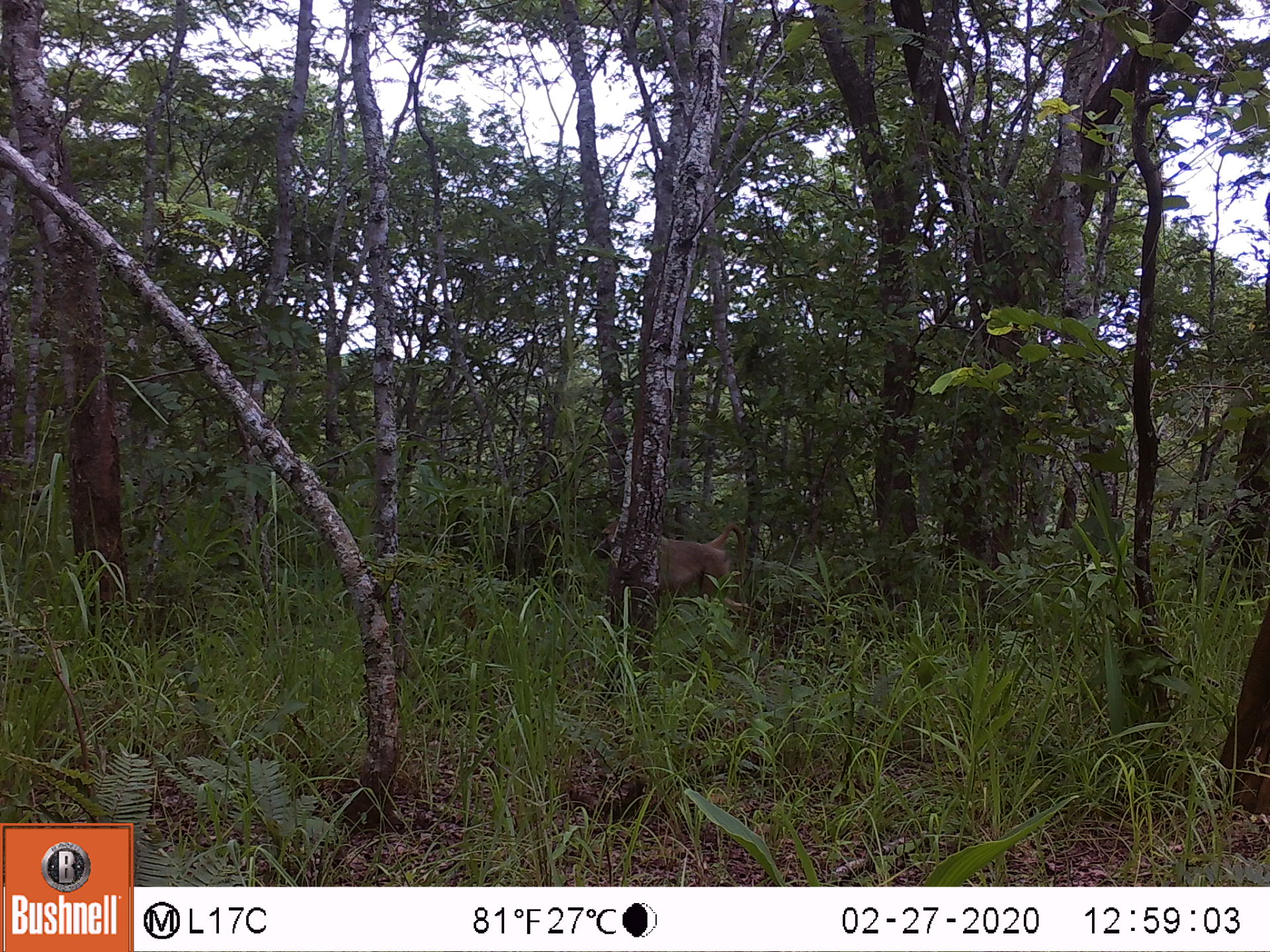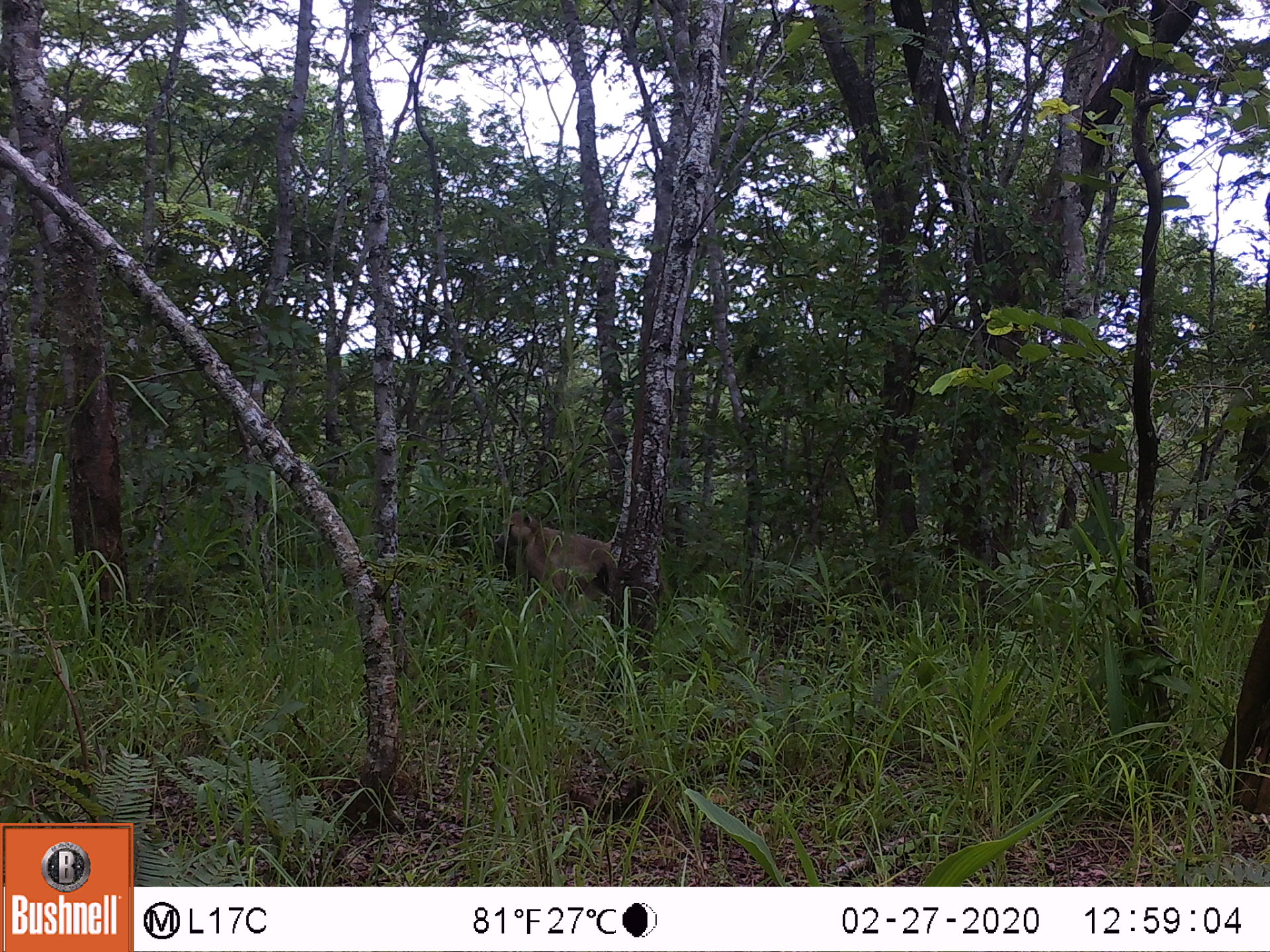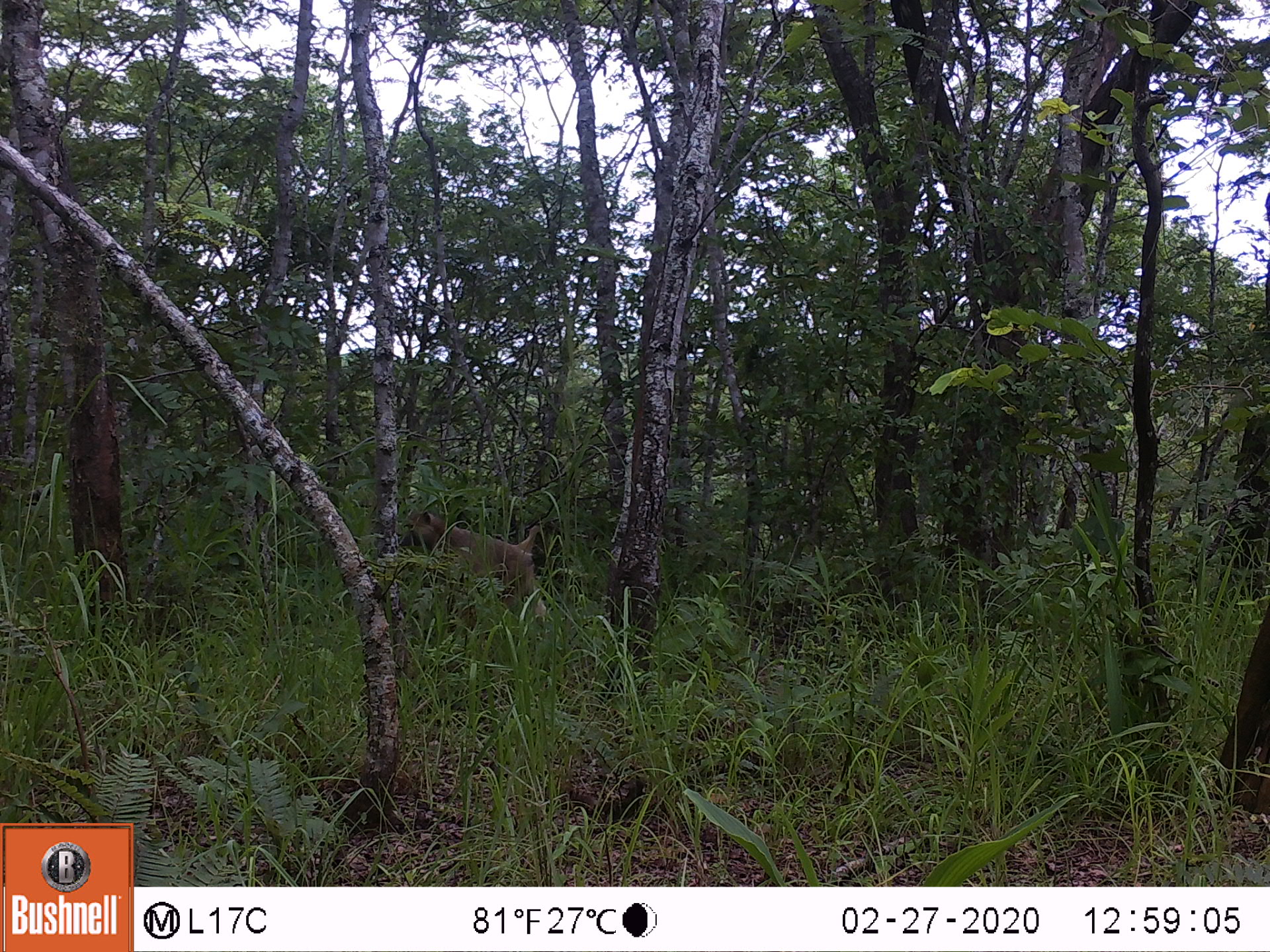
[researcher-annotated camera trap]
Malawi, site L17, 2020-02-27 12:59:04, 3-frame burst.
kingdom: Animalia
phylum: Chordata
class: Mammalia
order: Primates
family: Cercopithecidae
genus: Papio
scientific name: Papio cynocephalus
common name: yellow baboon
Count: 1.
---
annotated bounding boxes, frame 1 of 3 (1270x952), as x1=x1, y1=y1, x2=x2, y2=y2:
yellow baboon: x1=588, y1=516, x2=752, y2=624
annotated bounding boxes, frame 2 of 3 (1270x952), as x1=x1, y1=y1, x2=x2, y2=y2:
yellow baboon: x1=489, y1=503, x2=622, y2=617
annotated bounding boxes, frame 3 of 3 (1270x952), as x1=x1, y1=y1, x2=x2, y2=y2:
yellow baboon: x1=394, y1=510, x2=553, y2=604